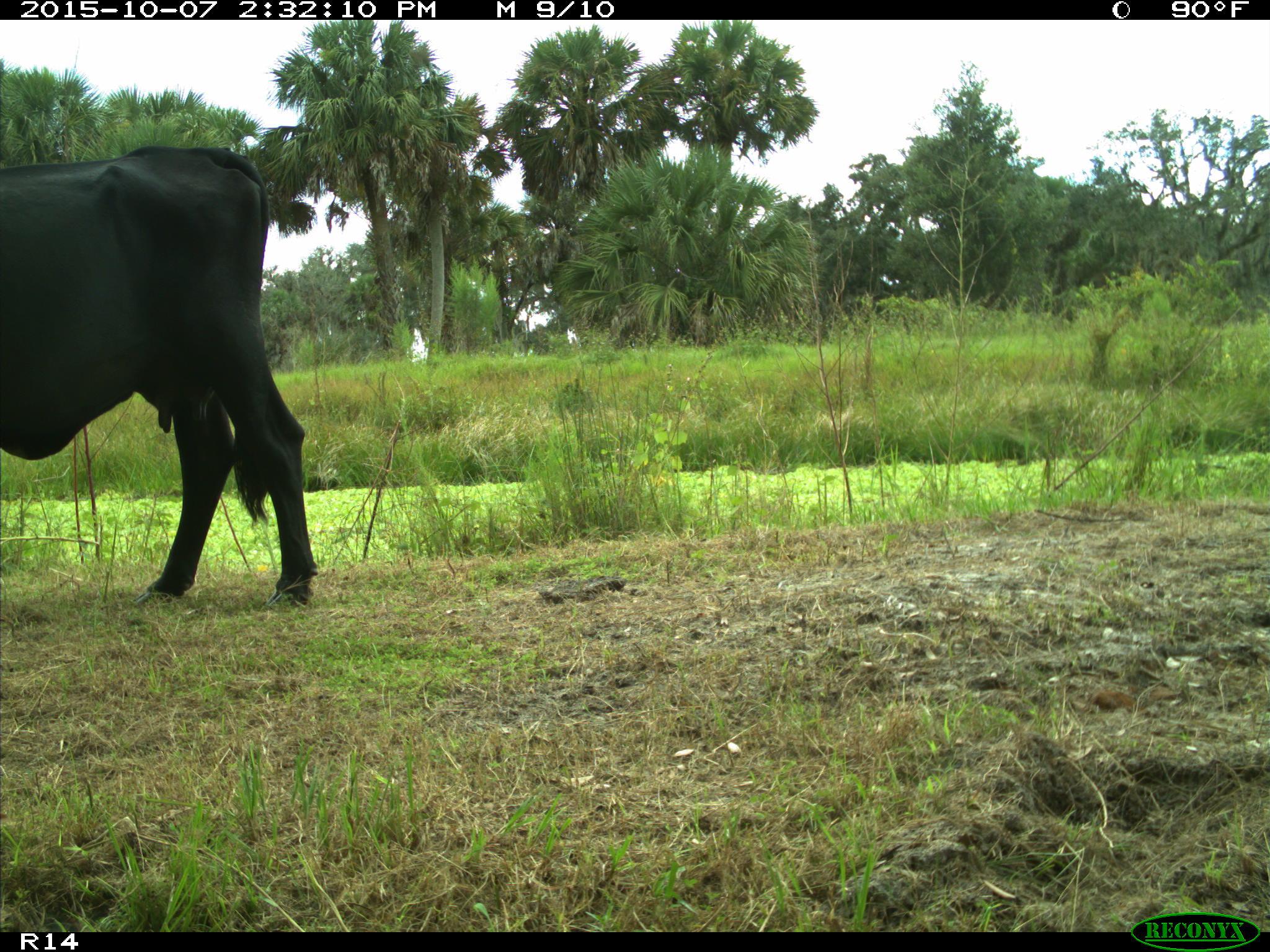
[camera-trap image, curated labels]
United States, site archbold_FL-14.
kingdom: Animalia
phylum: Chordata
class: Mammalia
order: Artiodactyla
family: Bovidae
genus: Bos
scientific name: Bos taurus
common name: domestic cow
Bos taurus (domestic cow).